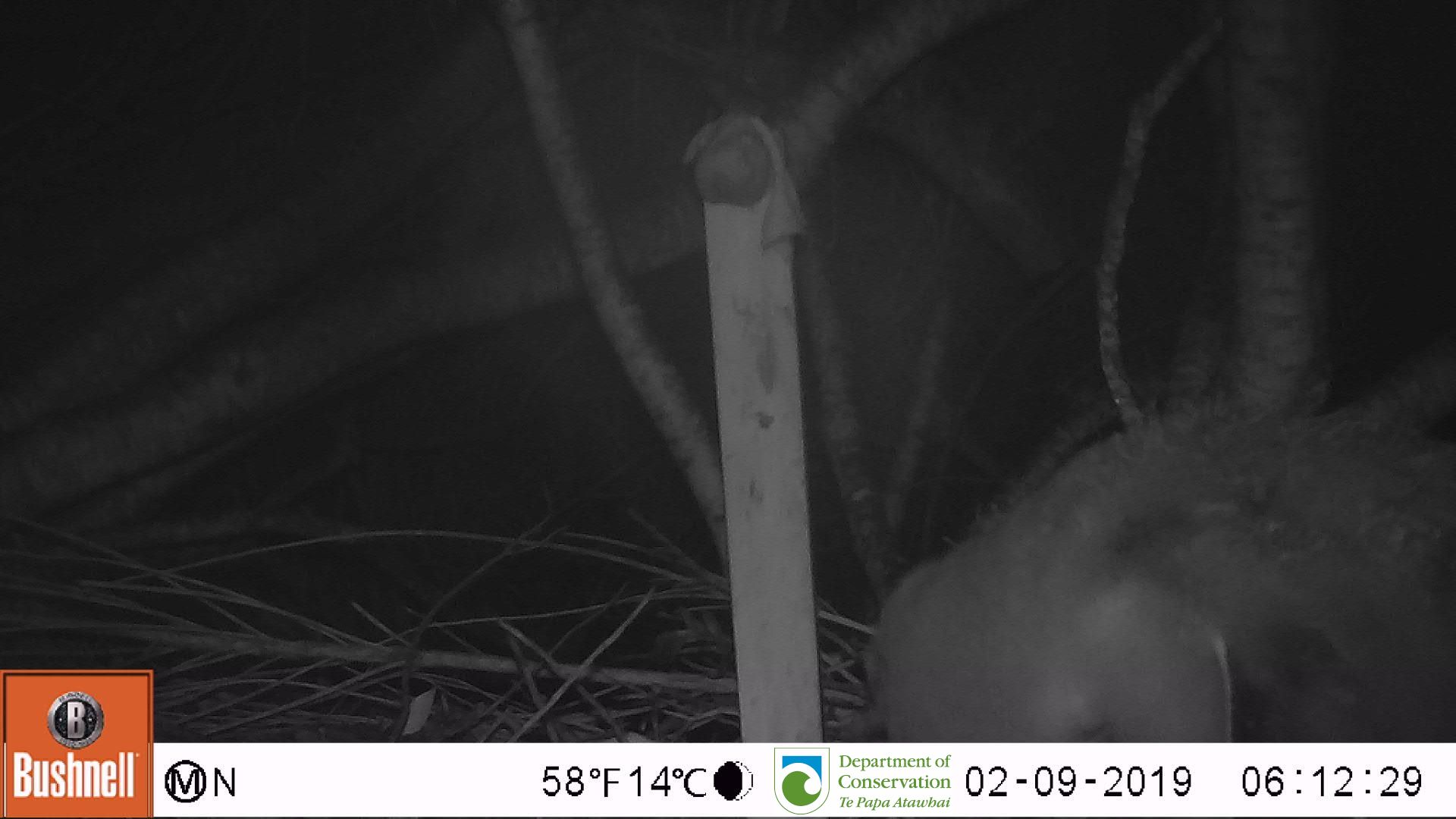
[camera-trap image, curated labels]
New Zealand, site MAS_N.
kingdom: Animalia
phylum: Chordata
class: Aves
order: Sphenisciformes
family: Spheniscidae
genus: Megadyptes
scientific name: Megadyptes antipodes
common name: yellow-eyed penguin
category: yellow eyed penguin